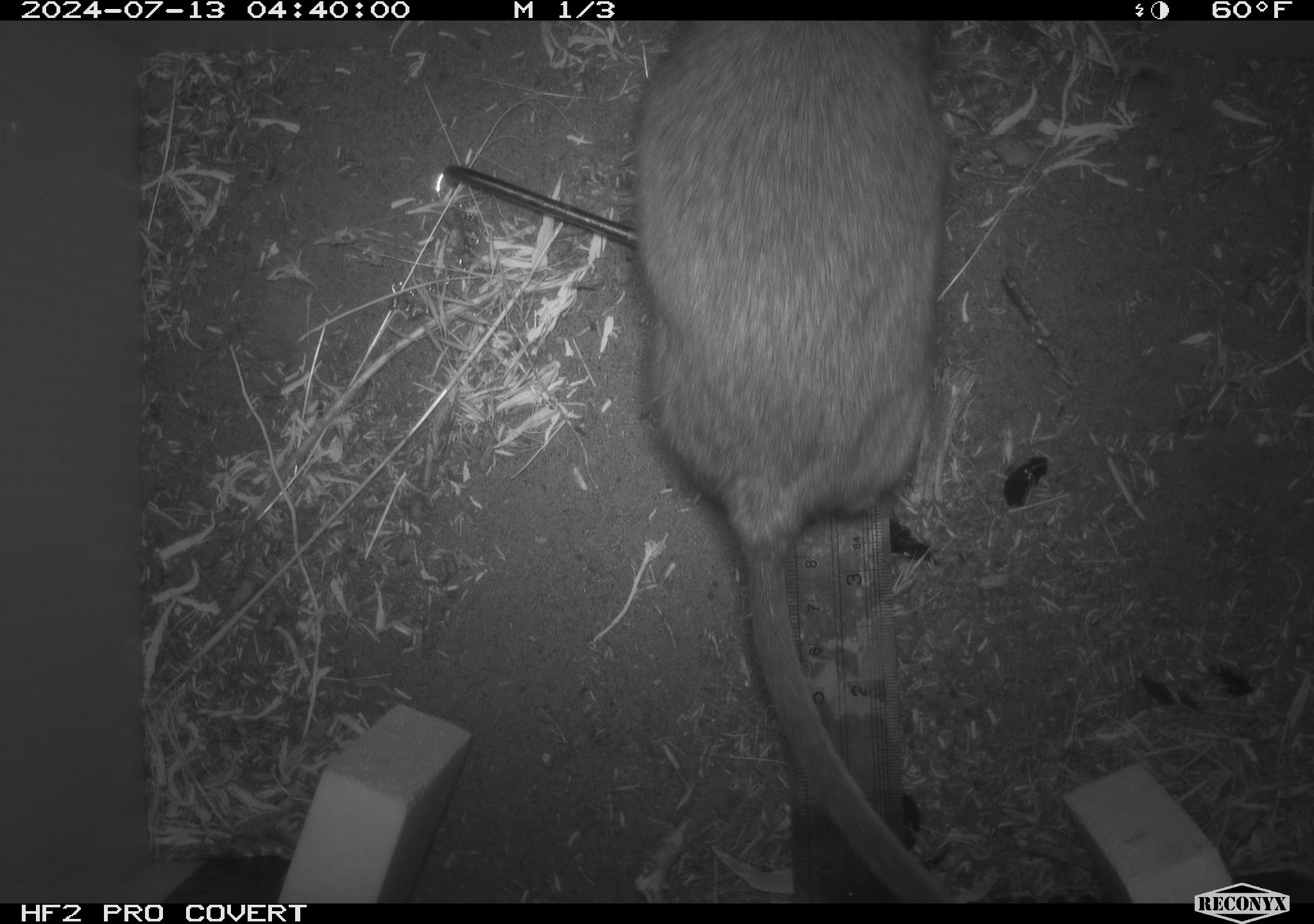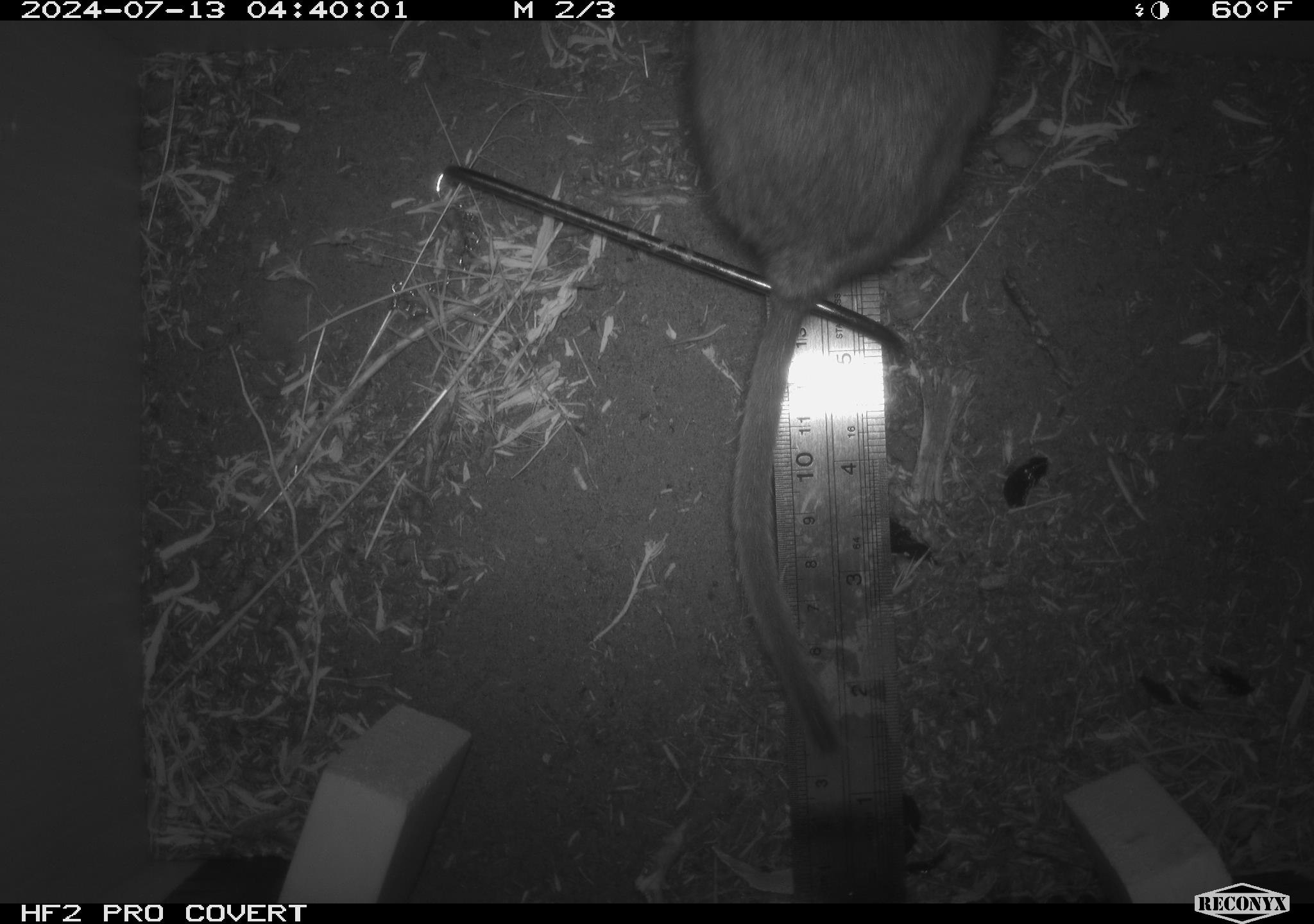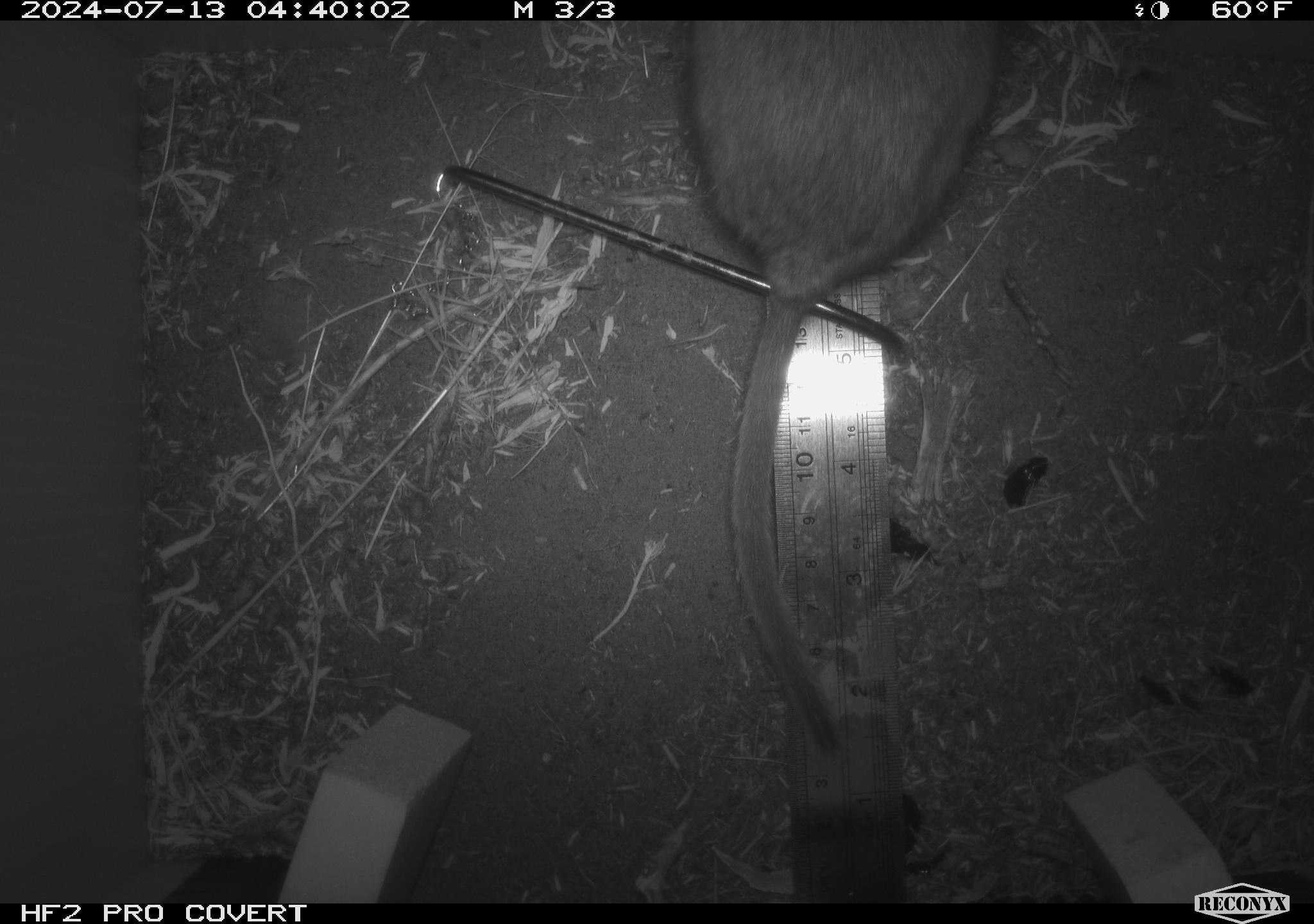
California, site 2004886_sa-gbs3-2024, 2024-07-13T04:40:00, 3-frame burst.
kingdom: Animalia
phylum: Chordata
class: Mammalia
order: Rodentia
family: Cricetidae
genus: Neotoma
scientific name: Neotoma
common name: pack rat or woodrat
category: neotoma species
Neotoma species (pack rat or woodrat) (Neotoma).